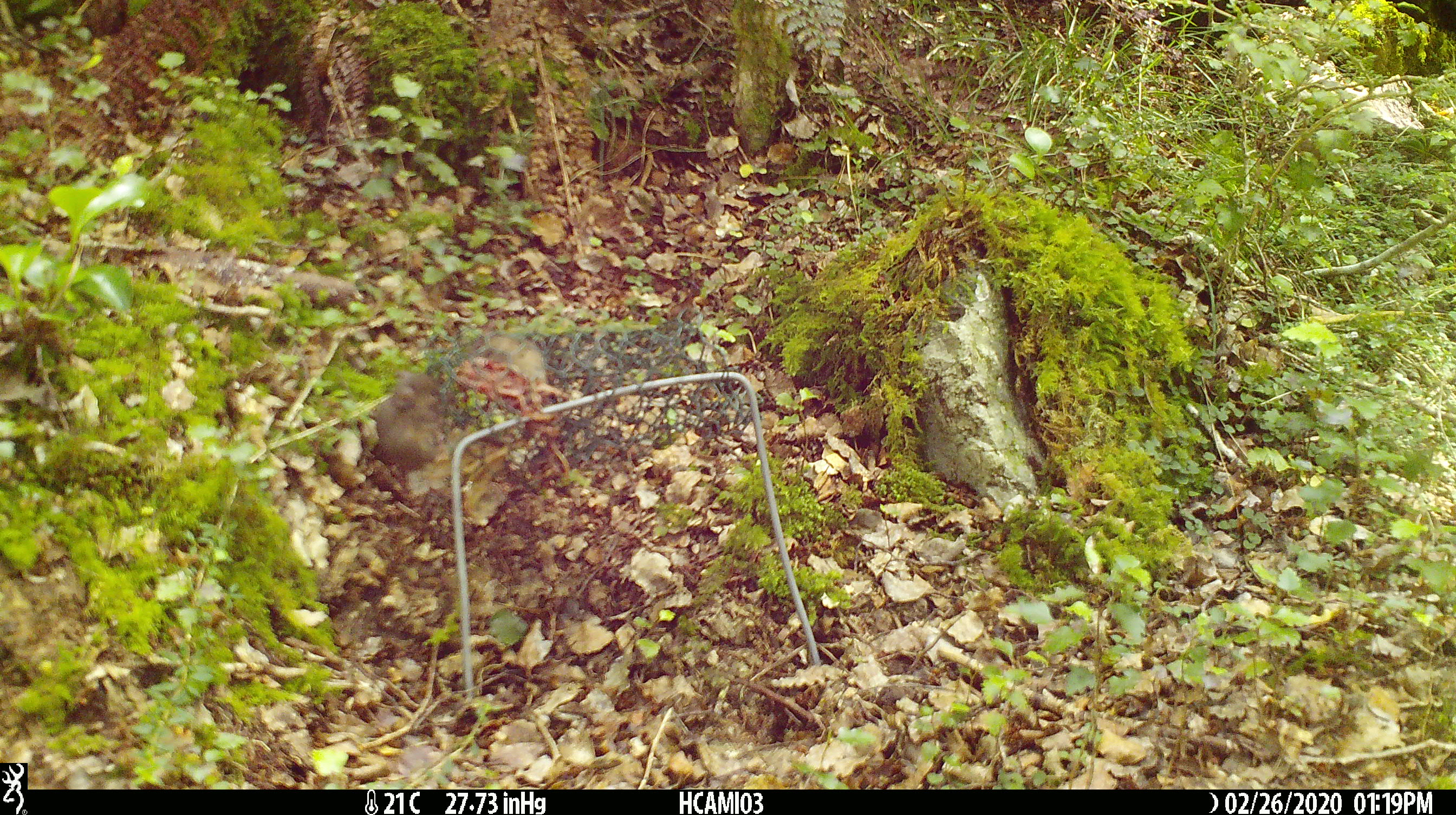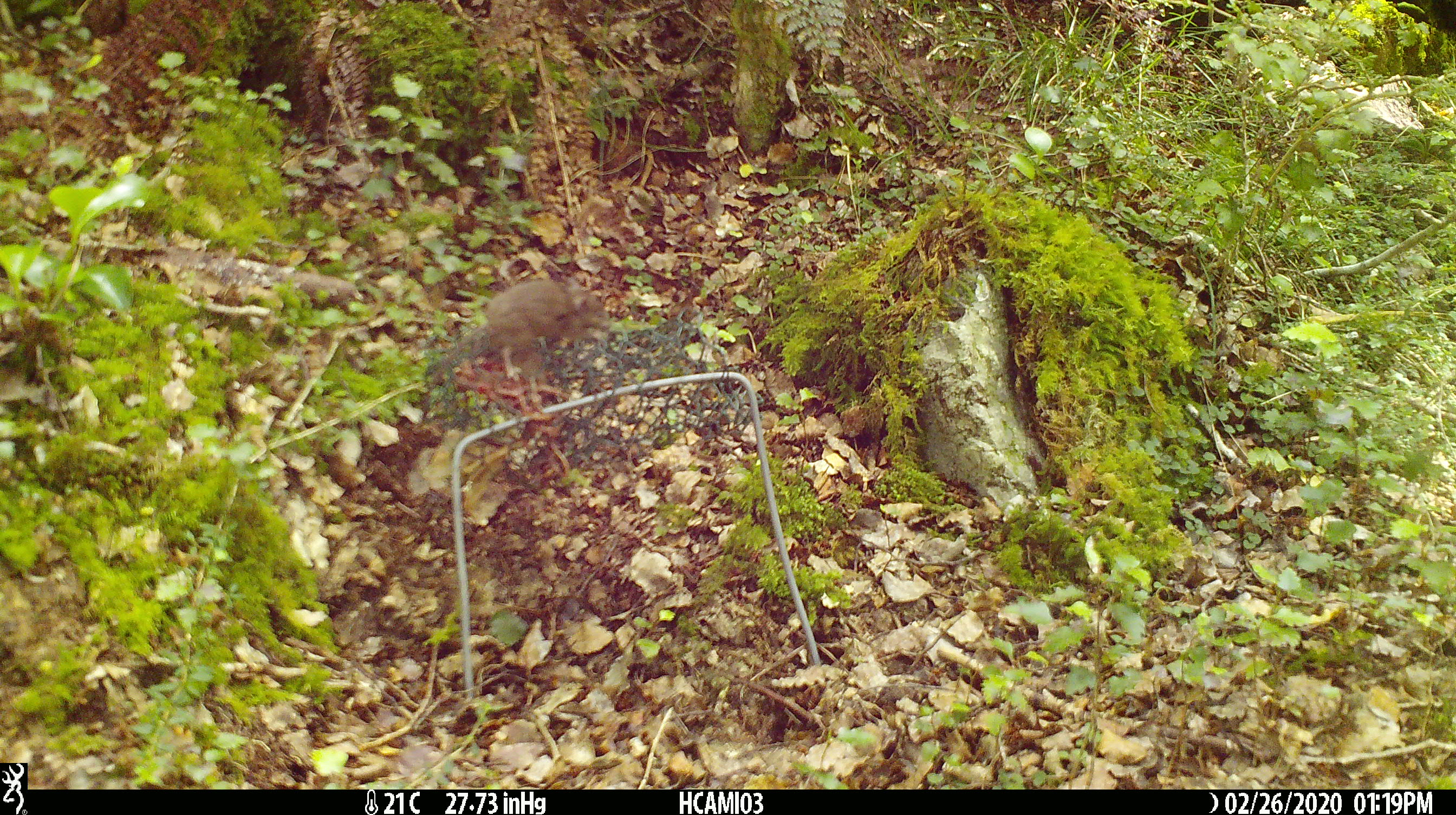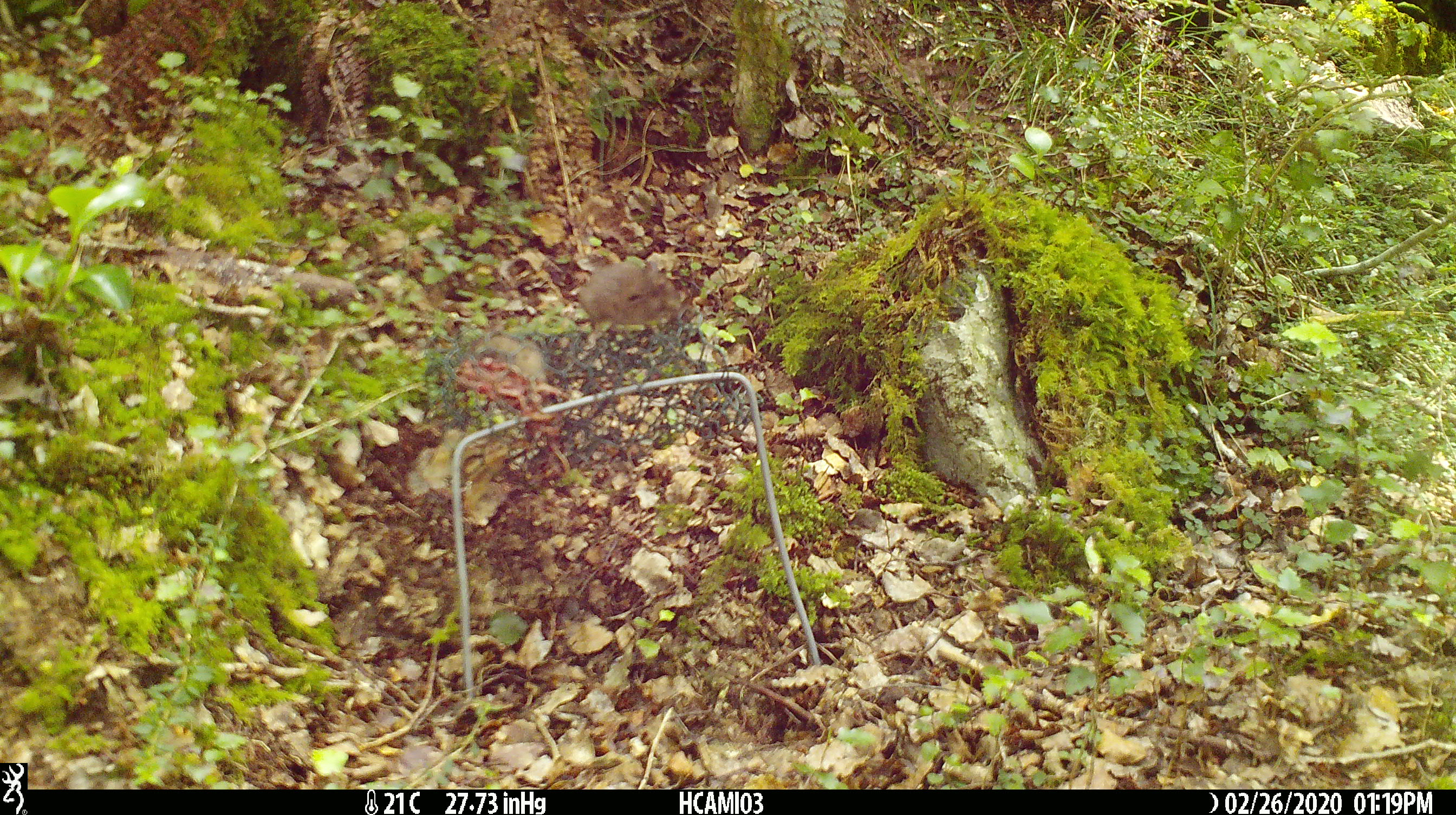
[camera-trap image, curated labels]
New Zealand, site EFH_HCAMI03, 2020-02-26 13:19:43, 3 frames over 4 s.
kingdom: Animalia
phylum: Chordata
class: Mammalia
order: Rodentia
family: Muridae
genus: Mus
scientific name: Mus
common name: mouse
Mouse (Mus).